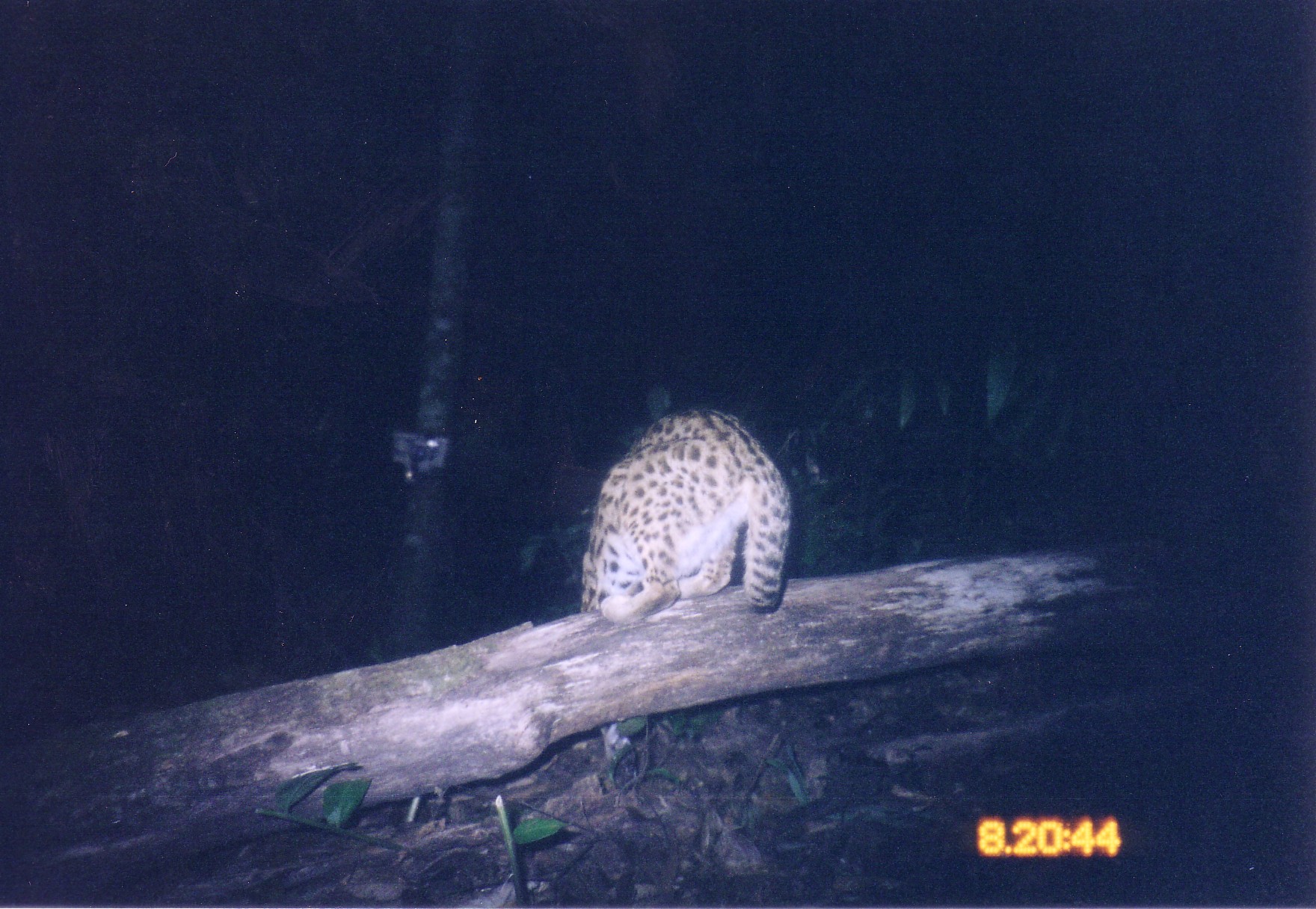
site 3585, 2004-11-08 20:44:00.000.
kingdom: Animalia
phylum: Chordata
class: Mammalia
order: Carnivora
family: Felidae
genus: Prionailurus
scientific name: Prionailurus bengalensis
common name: mainland leopard cat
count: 1